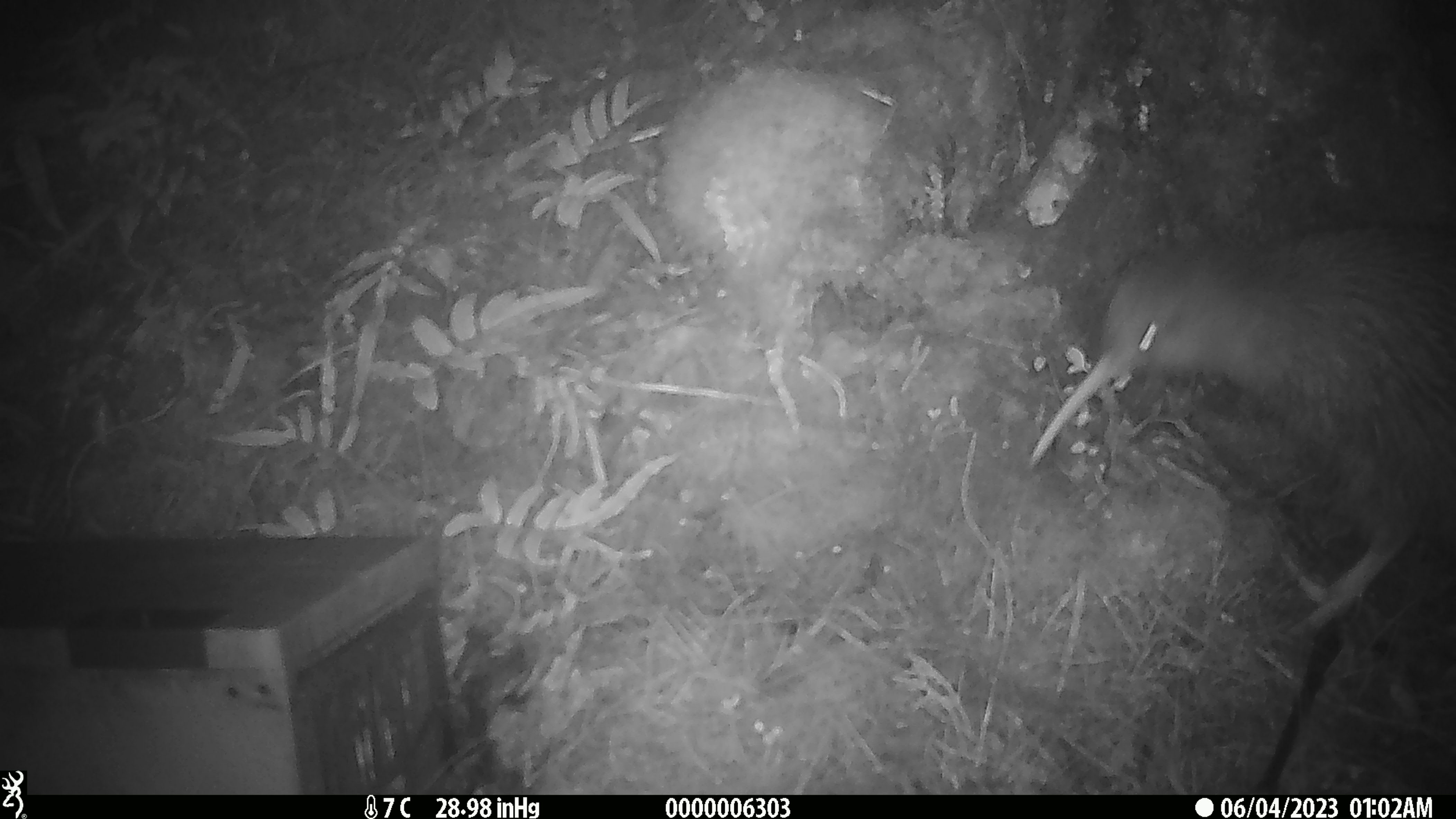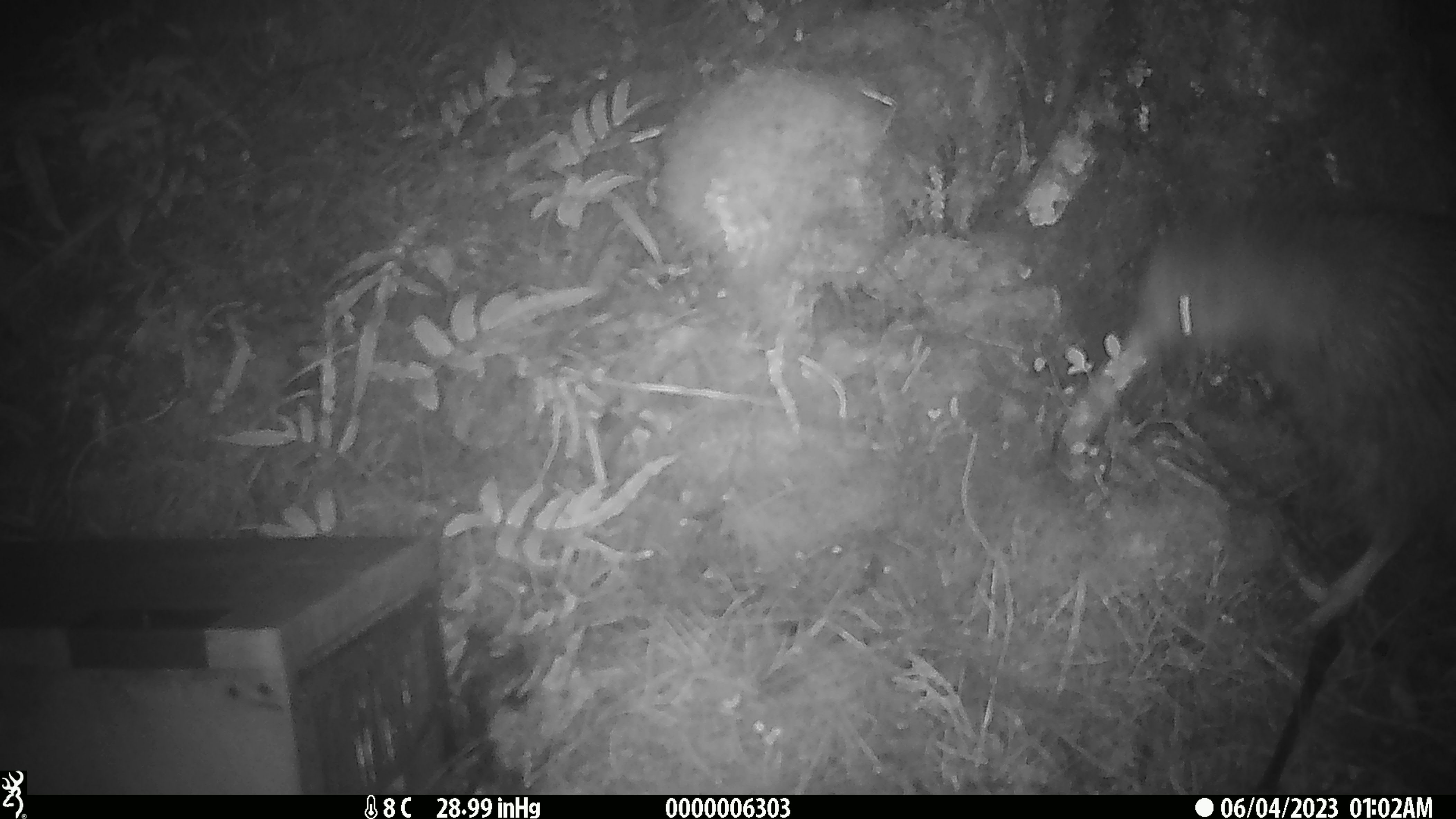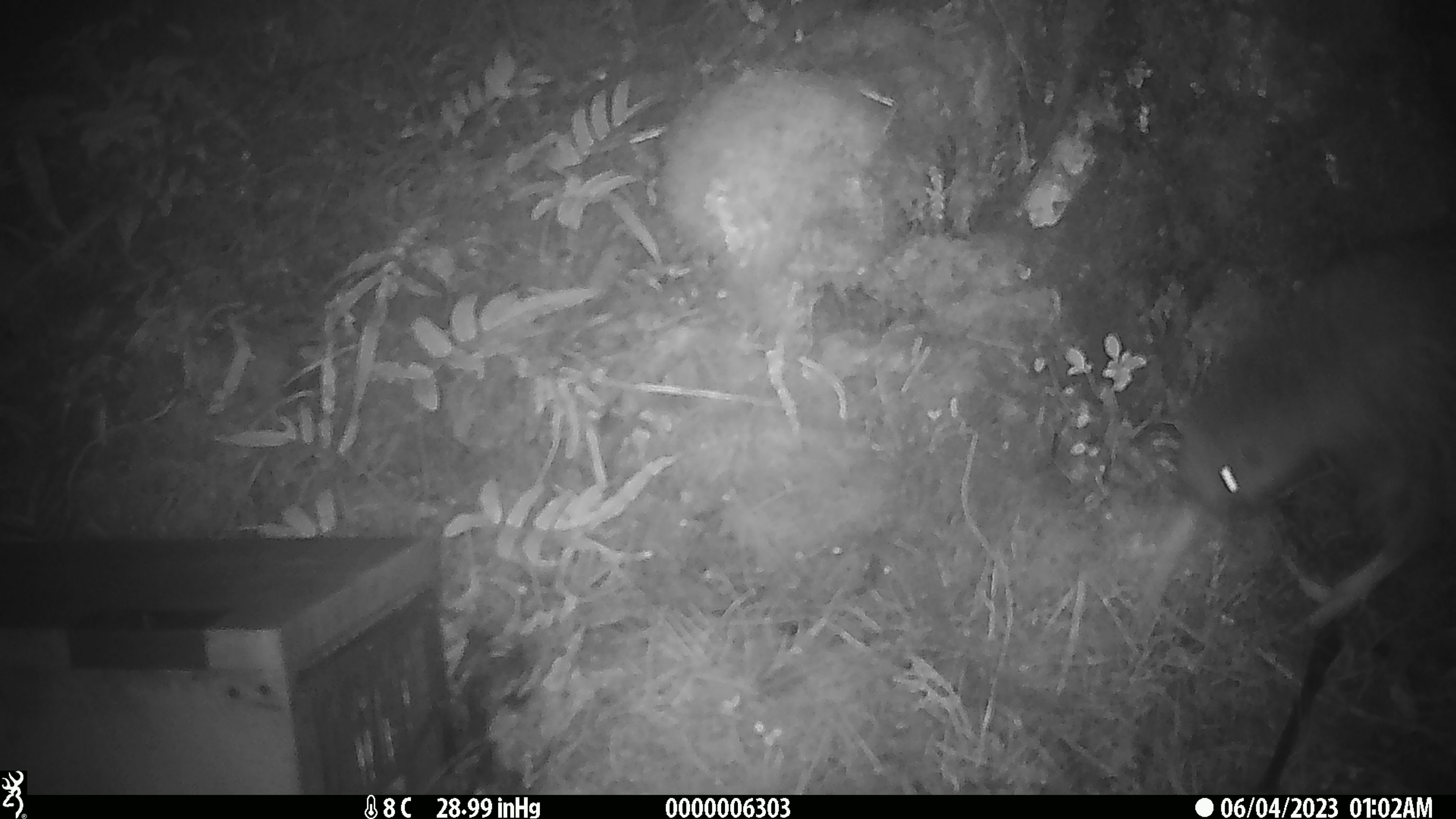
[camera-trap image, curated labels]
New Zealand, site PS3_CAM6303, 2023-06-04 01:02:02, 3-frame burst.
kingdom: Animalia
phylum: Chordata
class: Aves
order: Apterygiformes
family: Apterygidae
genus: Apteryx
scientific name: Apteryx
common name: kiwi